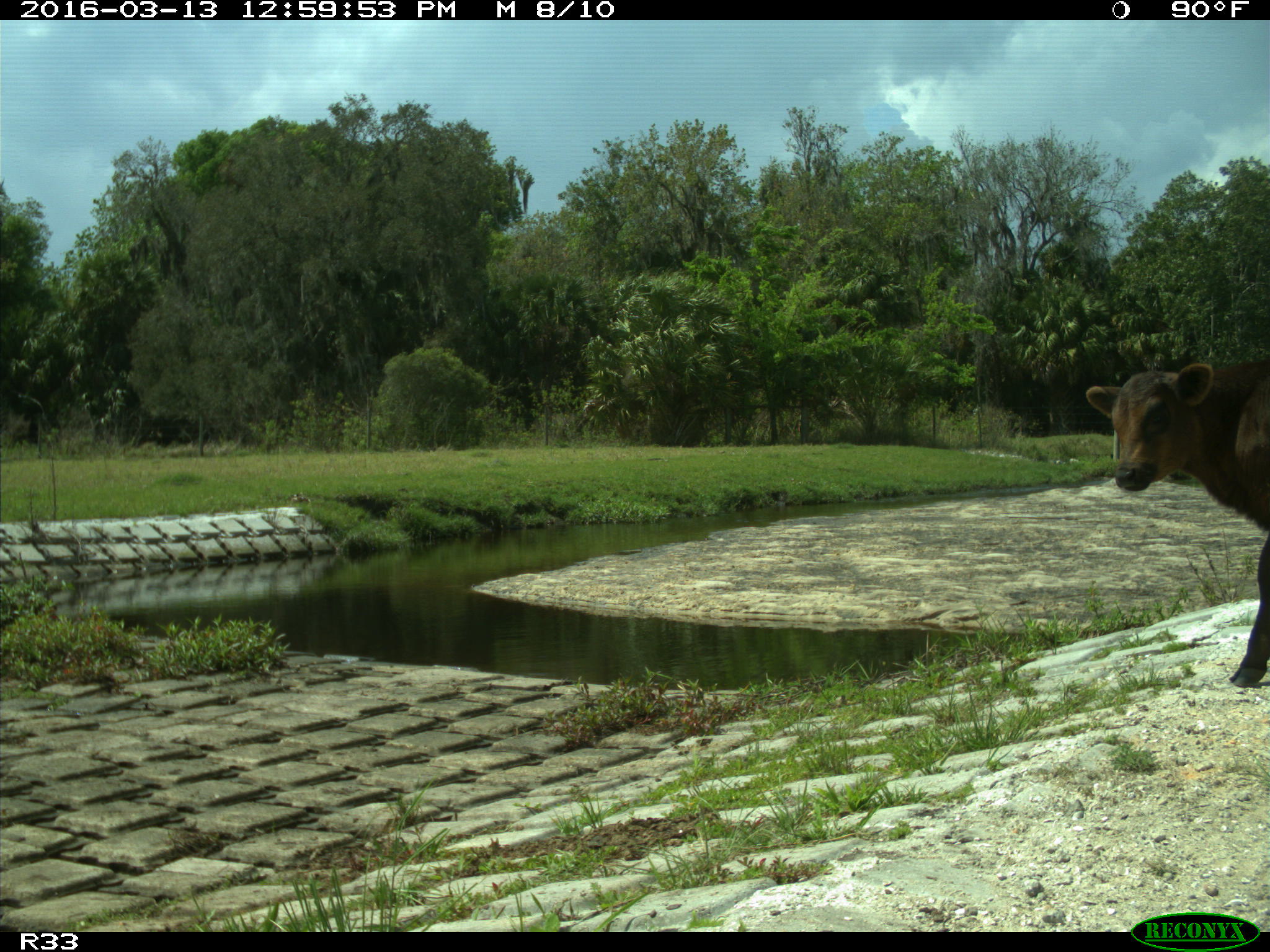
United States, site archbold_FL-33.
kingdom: Animalia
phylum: Chordata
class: Mammalia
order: Artiodactyla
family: Bovidae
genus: Bos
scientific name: Bos taurus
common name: domestic cow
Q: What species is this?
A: Bos taurus (domestic cow).